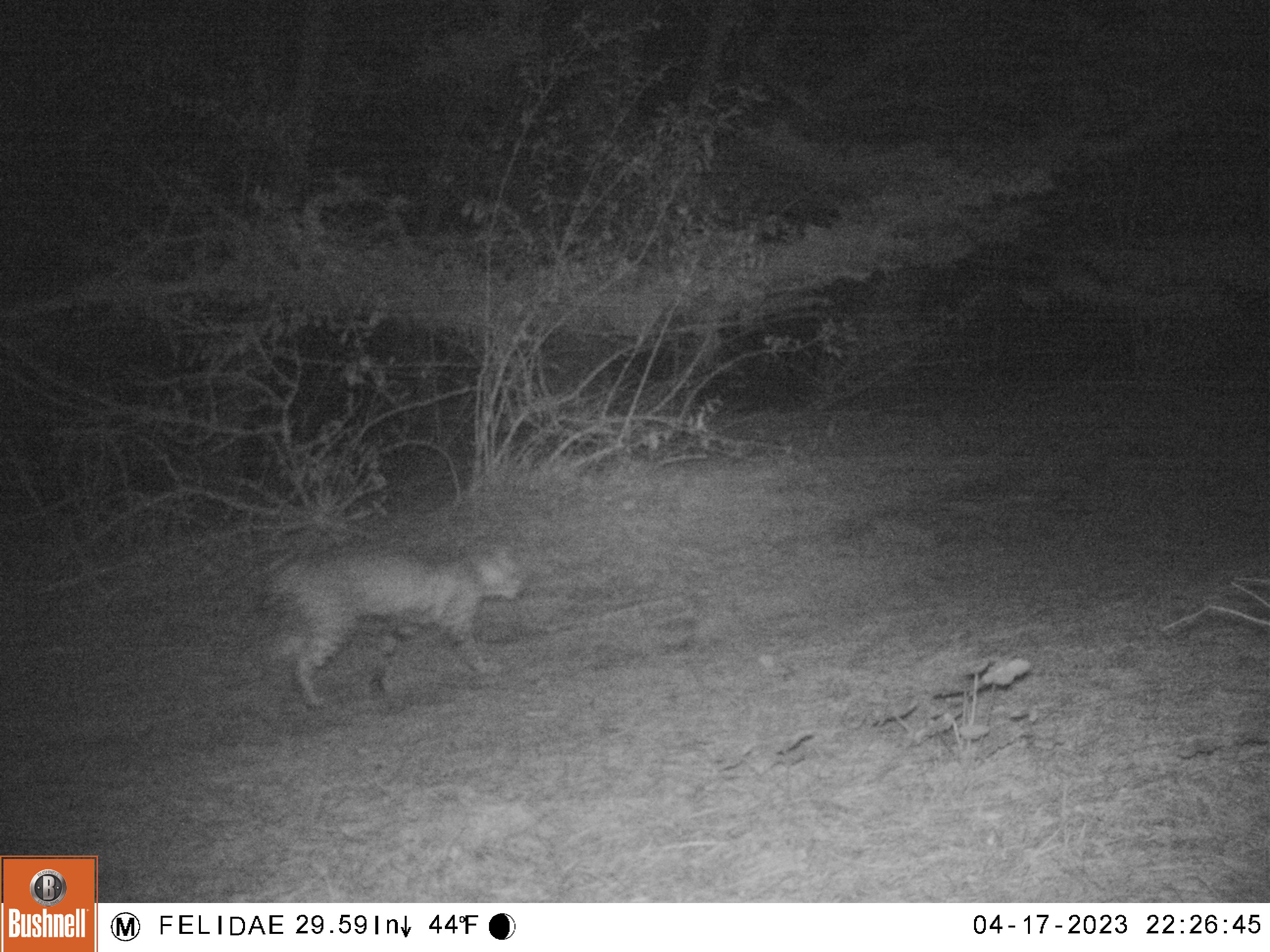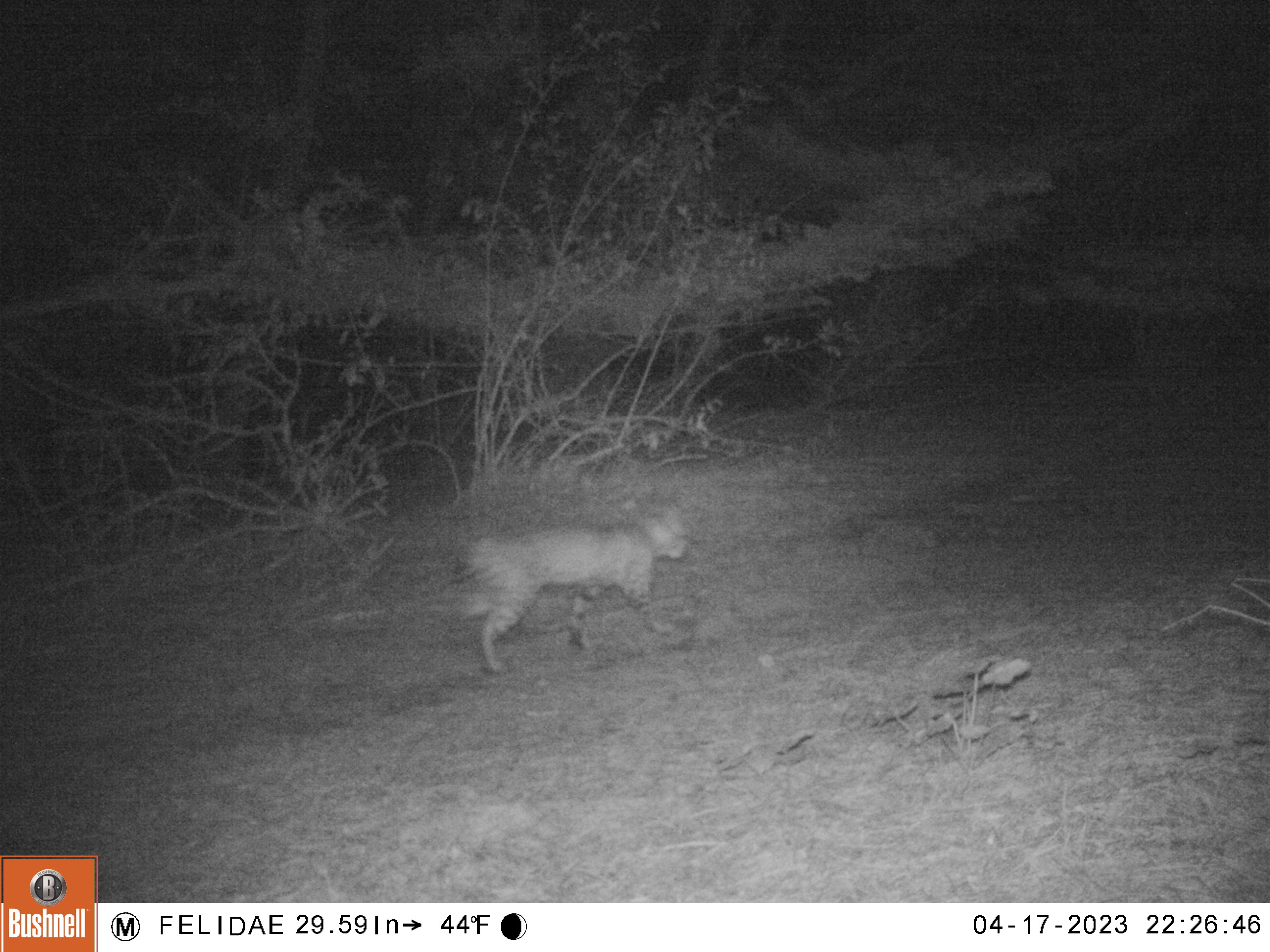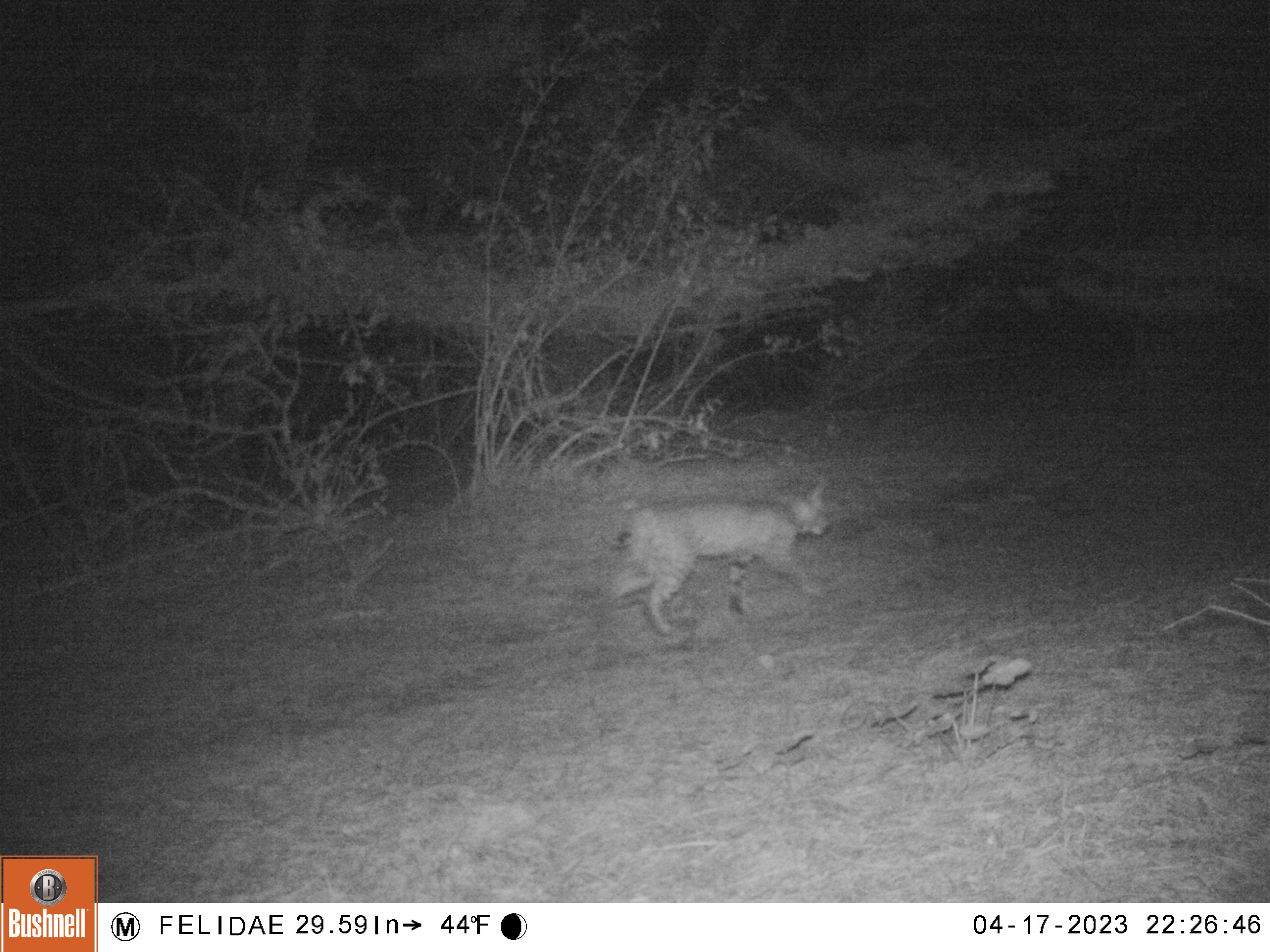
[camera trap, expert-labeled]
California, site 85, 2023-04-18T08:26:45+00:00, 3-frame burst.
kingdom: Animalia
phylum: Chordata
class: Mammalia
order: Carnivora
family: Felidae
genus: Lynx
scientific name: Lynx rufus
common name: bobcat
Bobcat (Lynx rufus).